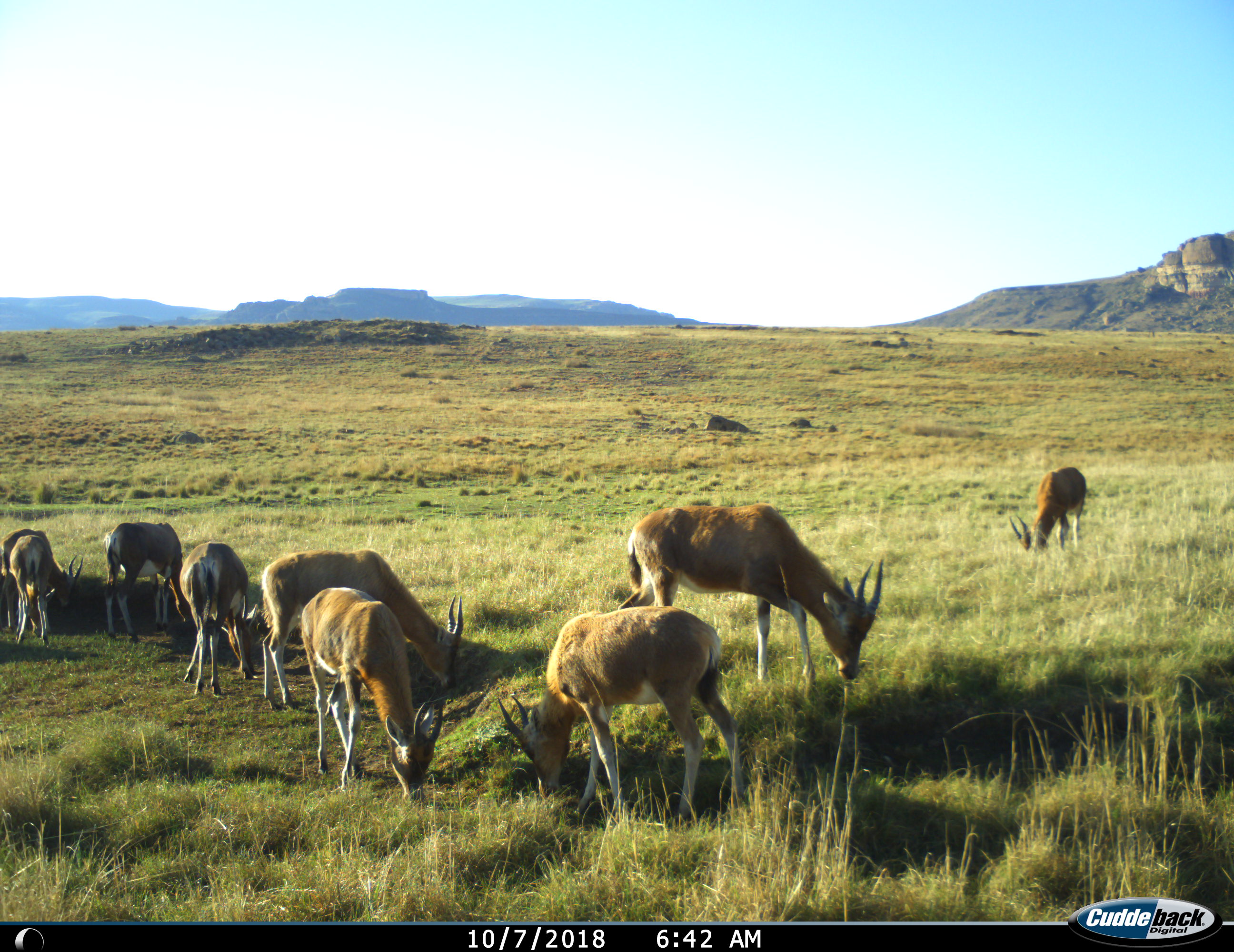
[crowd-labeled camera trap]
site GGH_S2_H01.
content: unidentified animal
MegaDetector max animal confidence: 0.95